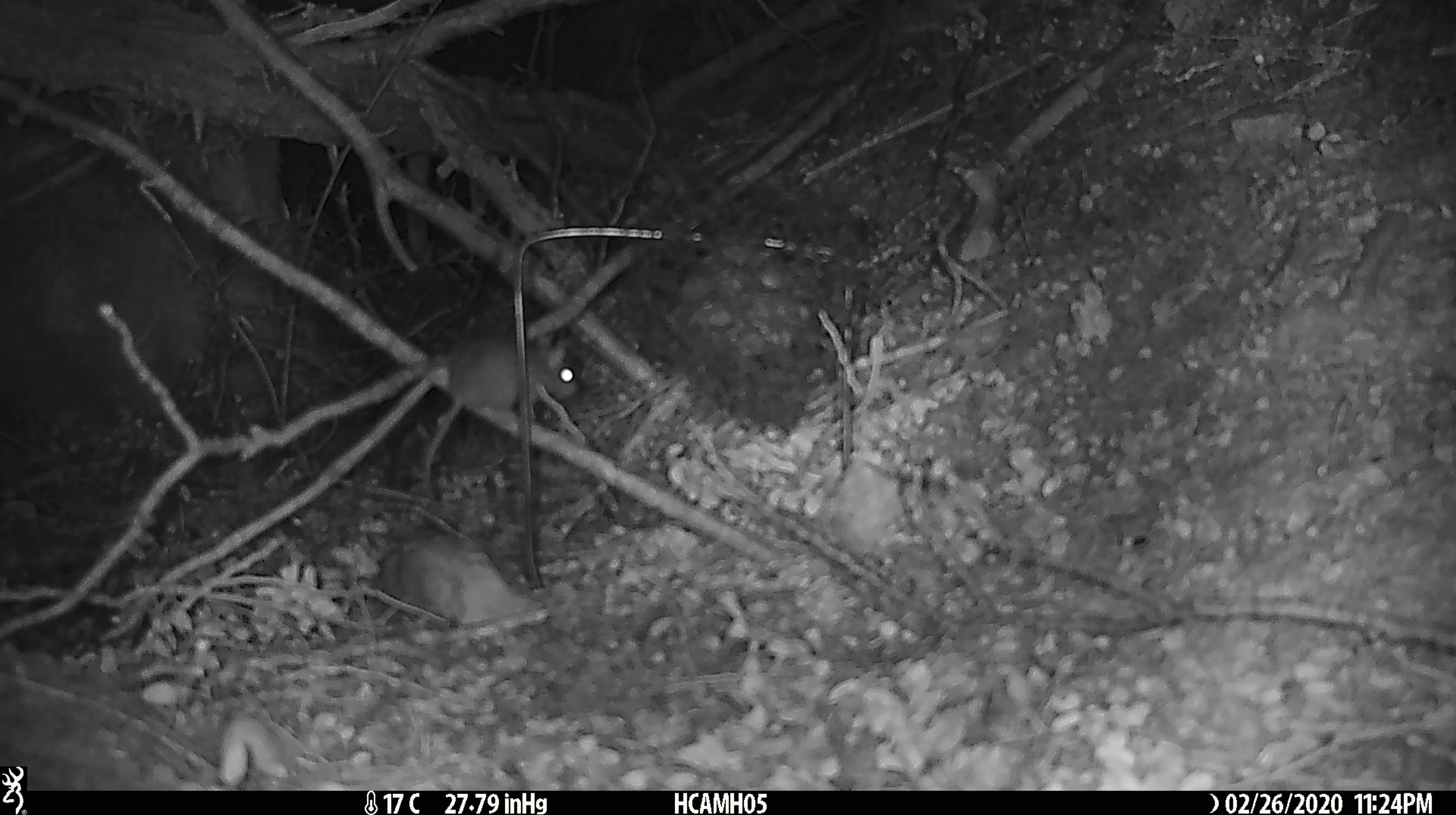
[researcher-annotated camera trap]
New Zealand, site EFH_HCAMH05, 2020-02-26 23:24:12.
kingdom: Animalia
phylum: Chordata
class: Mammalia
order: Rodentia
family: Muridae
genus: Mus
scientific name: Mus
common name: mouse